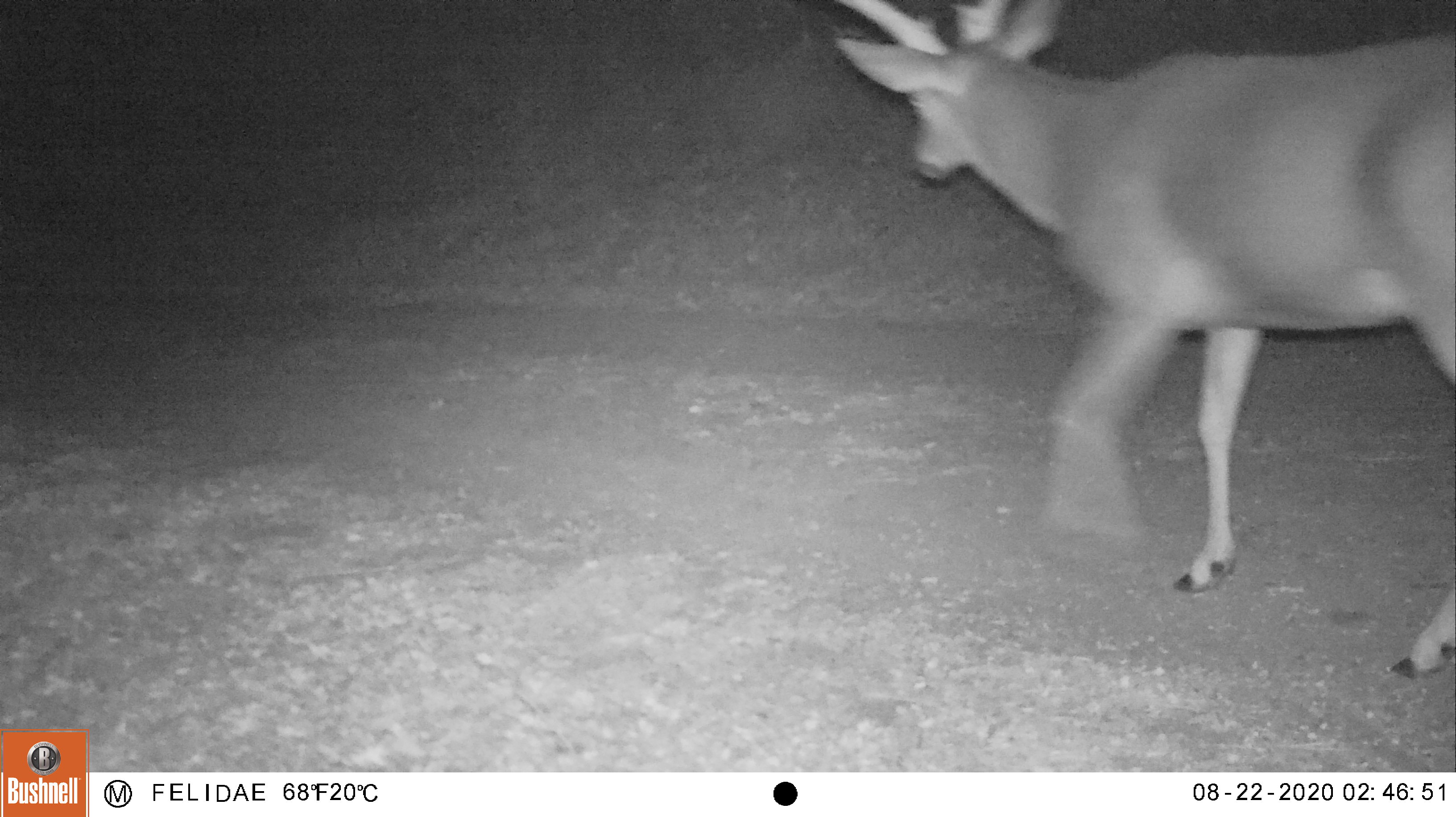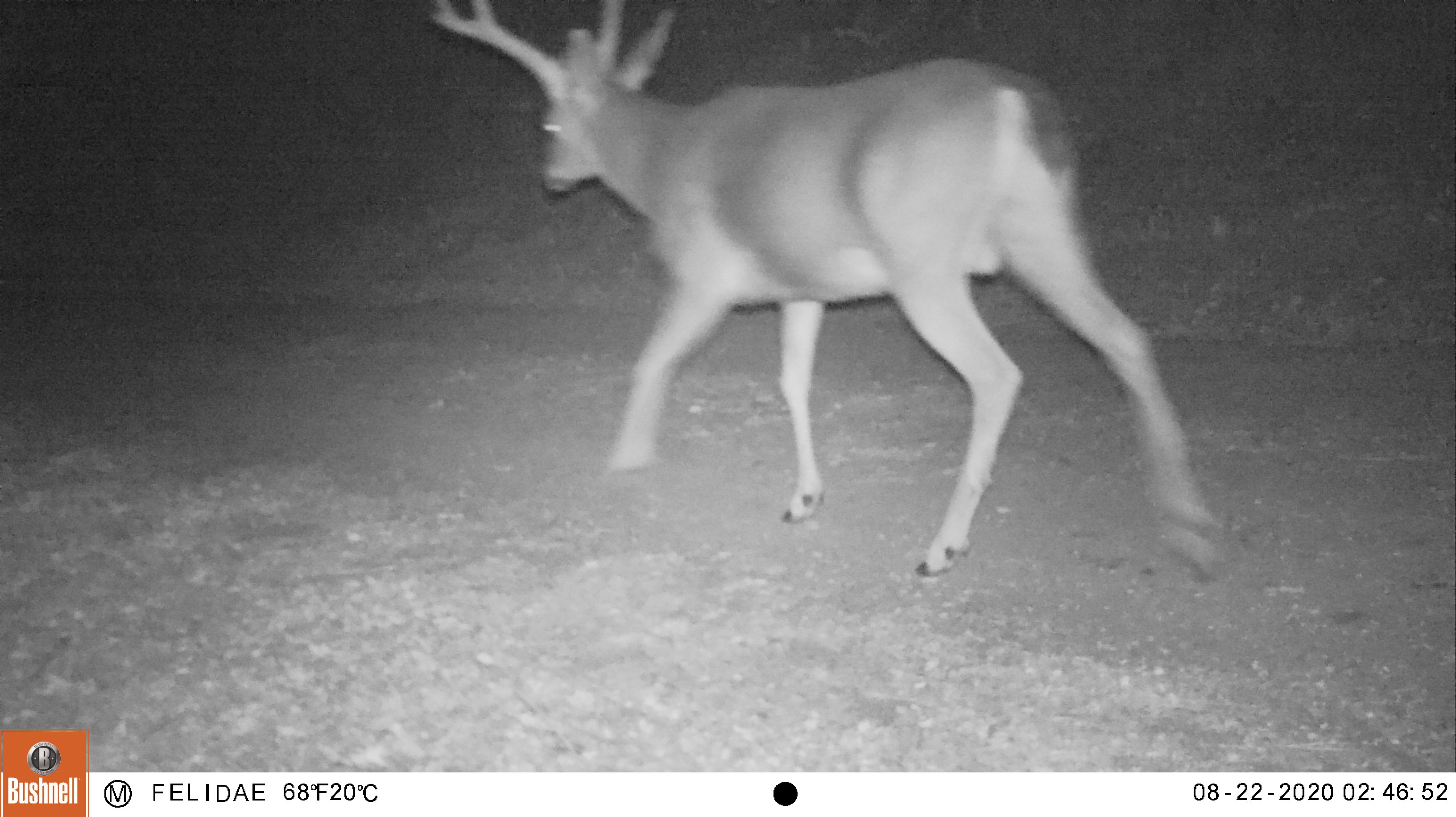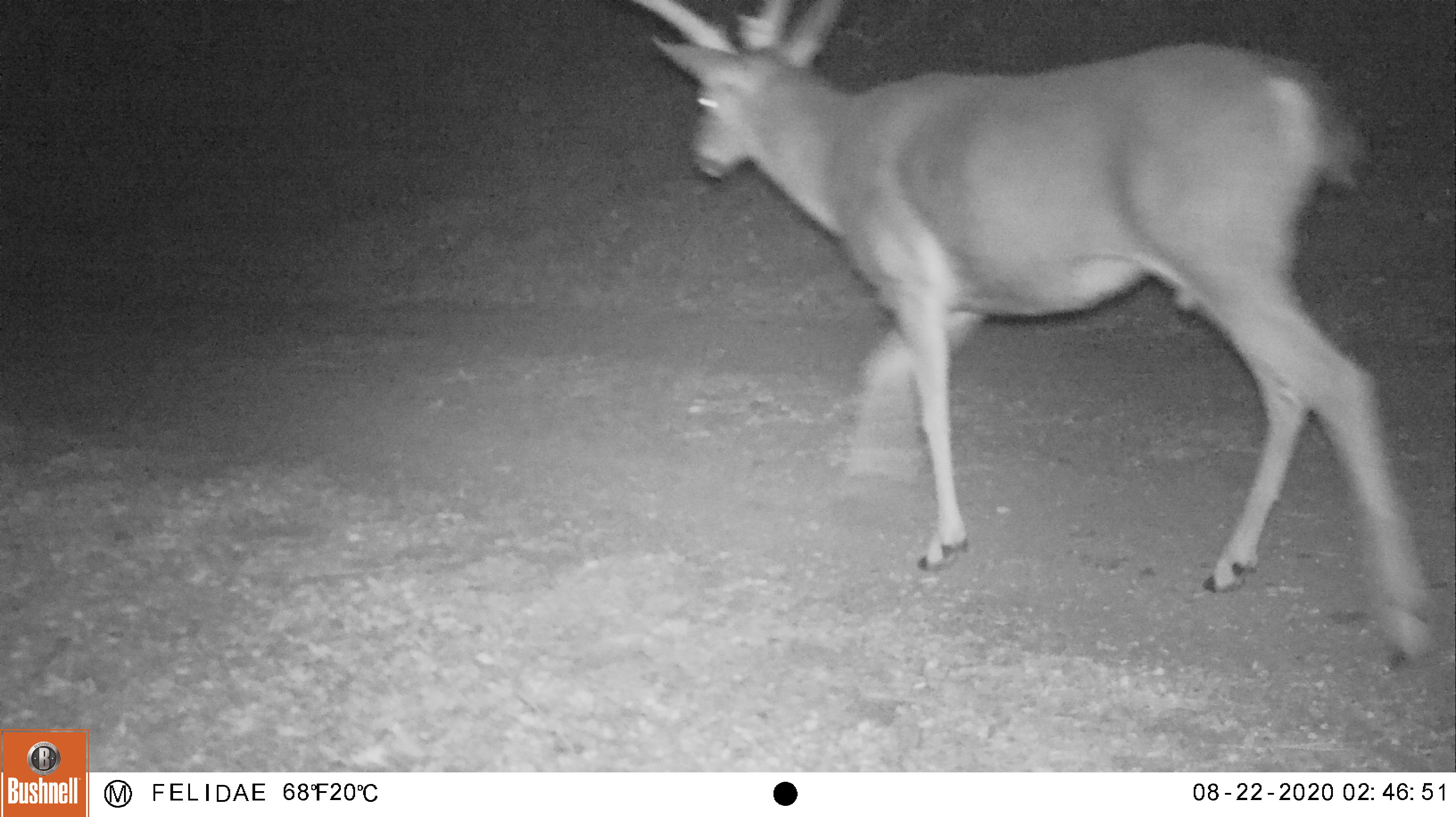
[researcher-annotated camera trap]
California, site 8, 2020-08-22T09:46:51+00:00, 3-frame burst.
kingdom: Animalia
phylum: Chordata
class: Mammalia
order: Artiodactyla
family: Cervidae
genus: Odocoileus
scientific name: Odocoileus hemionus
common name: mule deer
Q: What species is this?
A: Mule deer (Odocoileus hemionus).